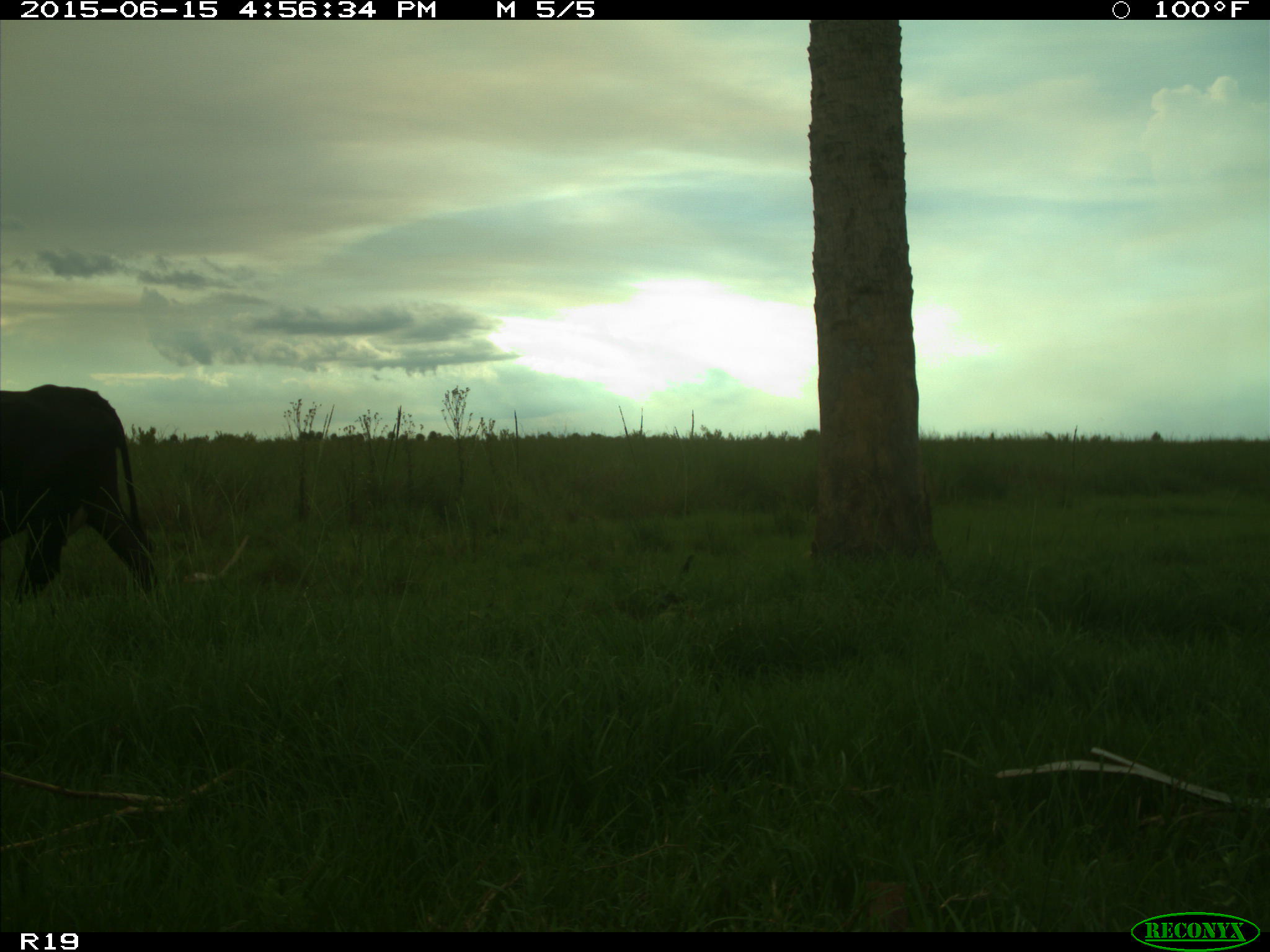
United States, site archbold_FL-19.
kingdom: Animalia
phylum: Chordata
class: Mammalia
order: Artiodactyla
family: Bovidae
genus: Bos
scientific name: Bos taurus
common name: domestic cow